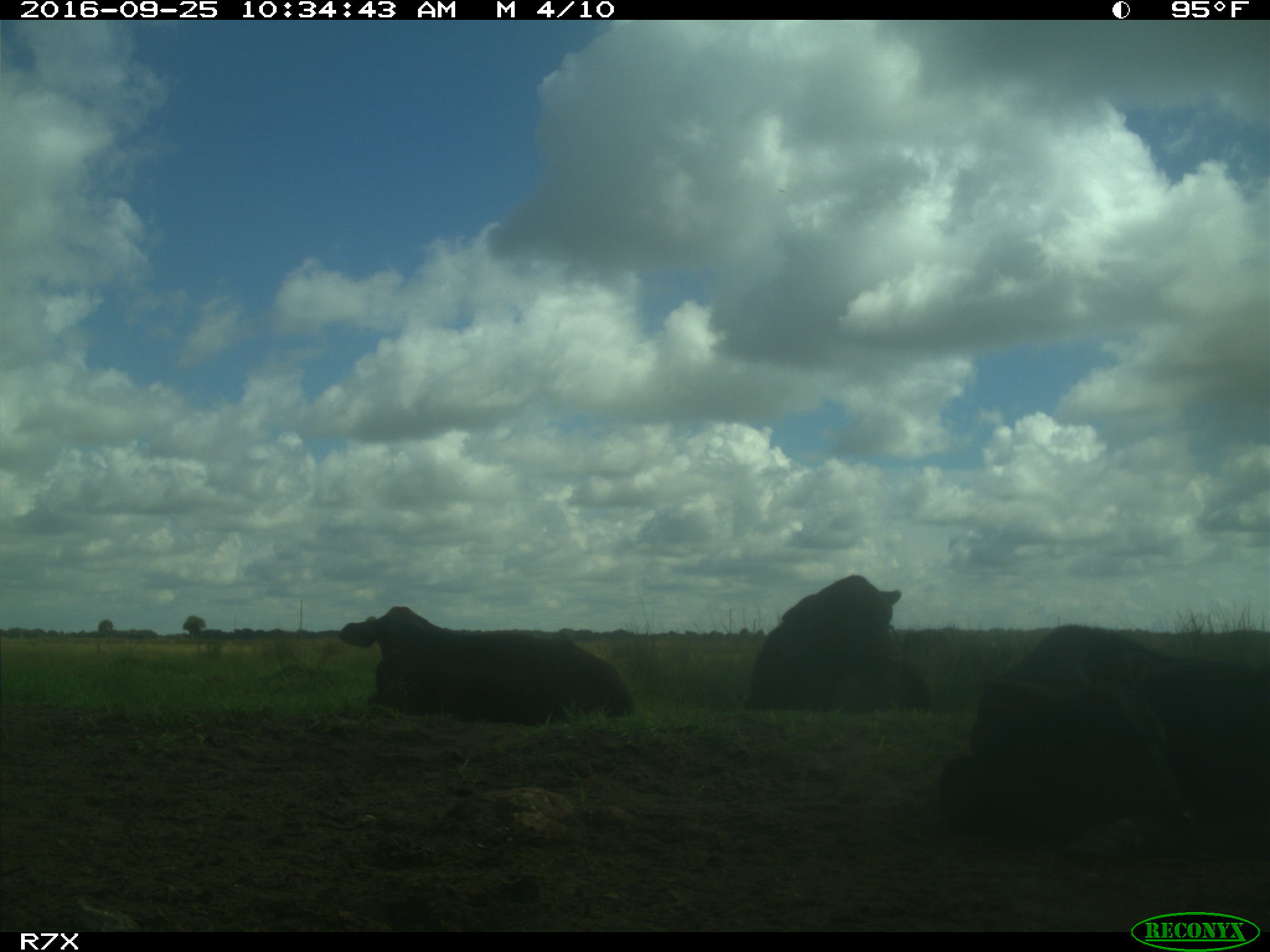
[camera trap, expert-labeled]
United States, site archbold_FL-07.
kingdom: Animalia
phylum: Chordata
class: Mammalia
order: Artiodactyla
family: Bovidae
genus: Bos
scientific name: Bos taurus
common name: domestic cow